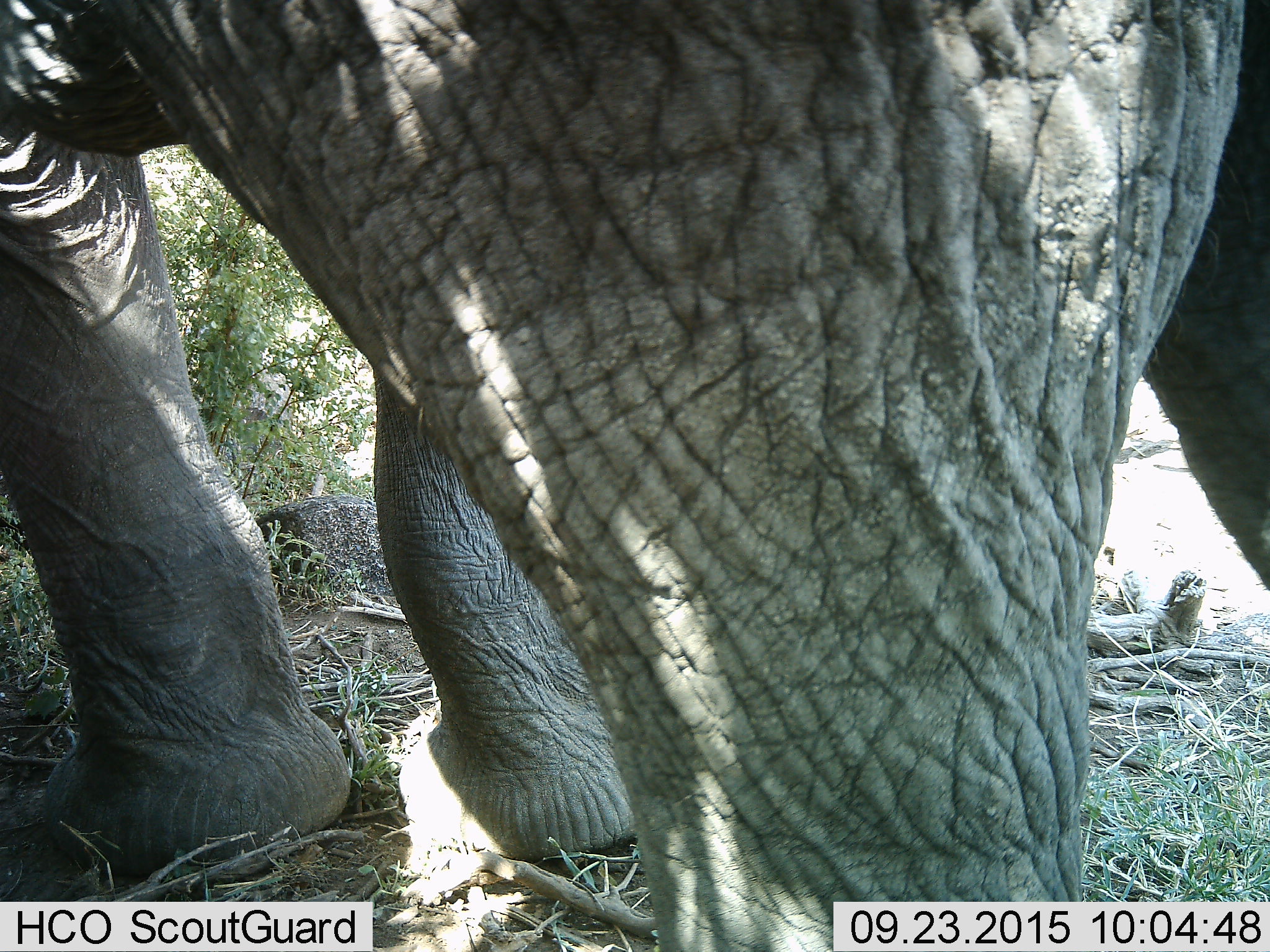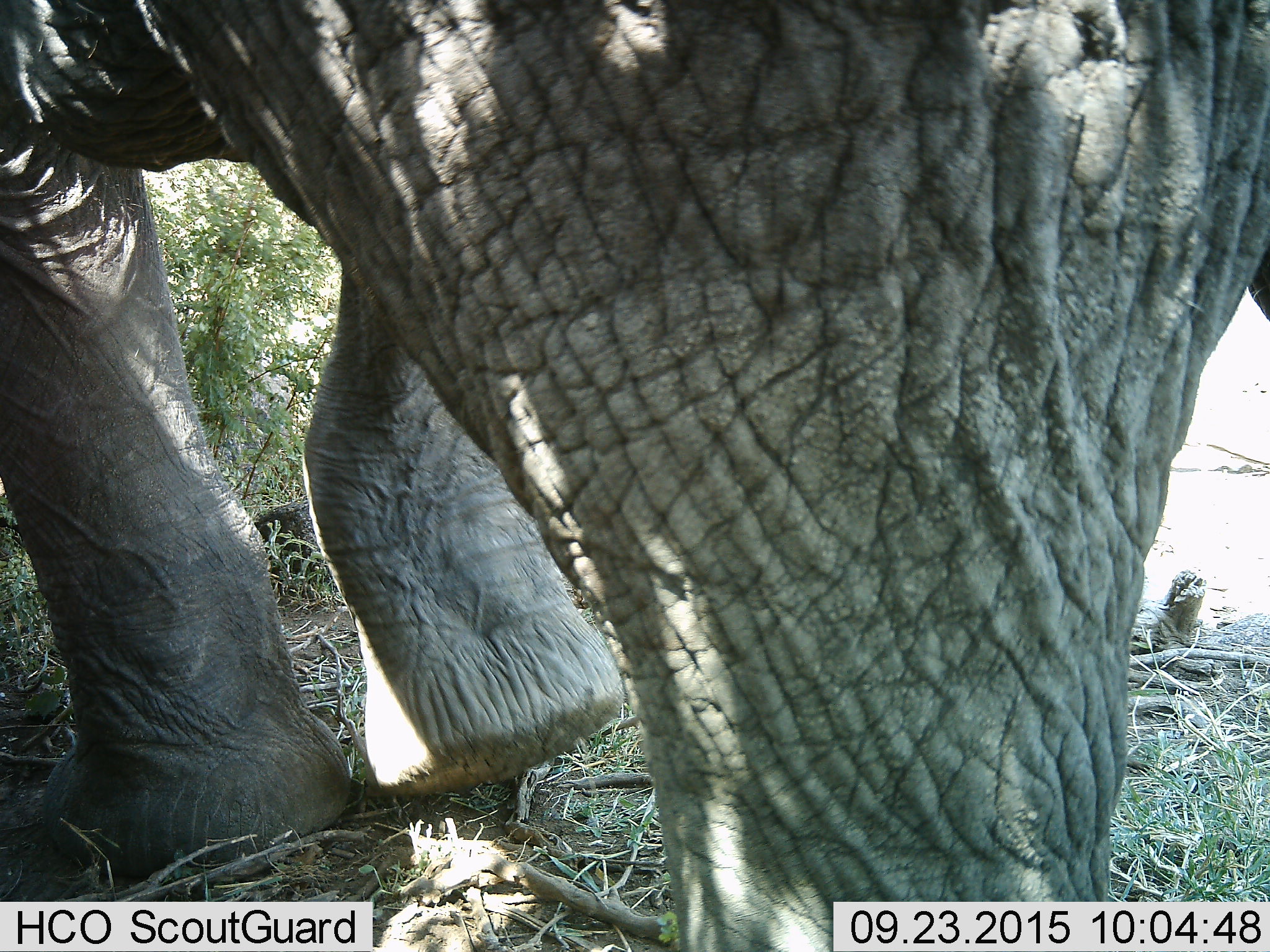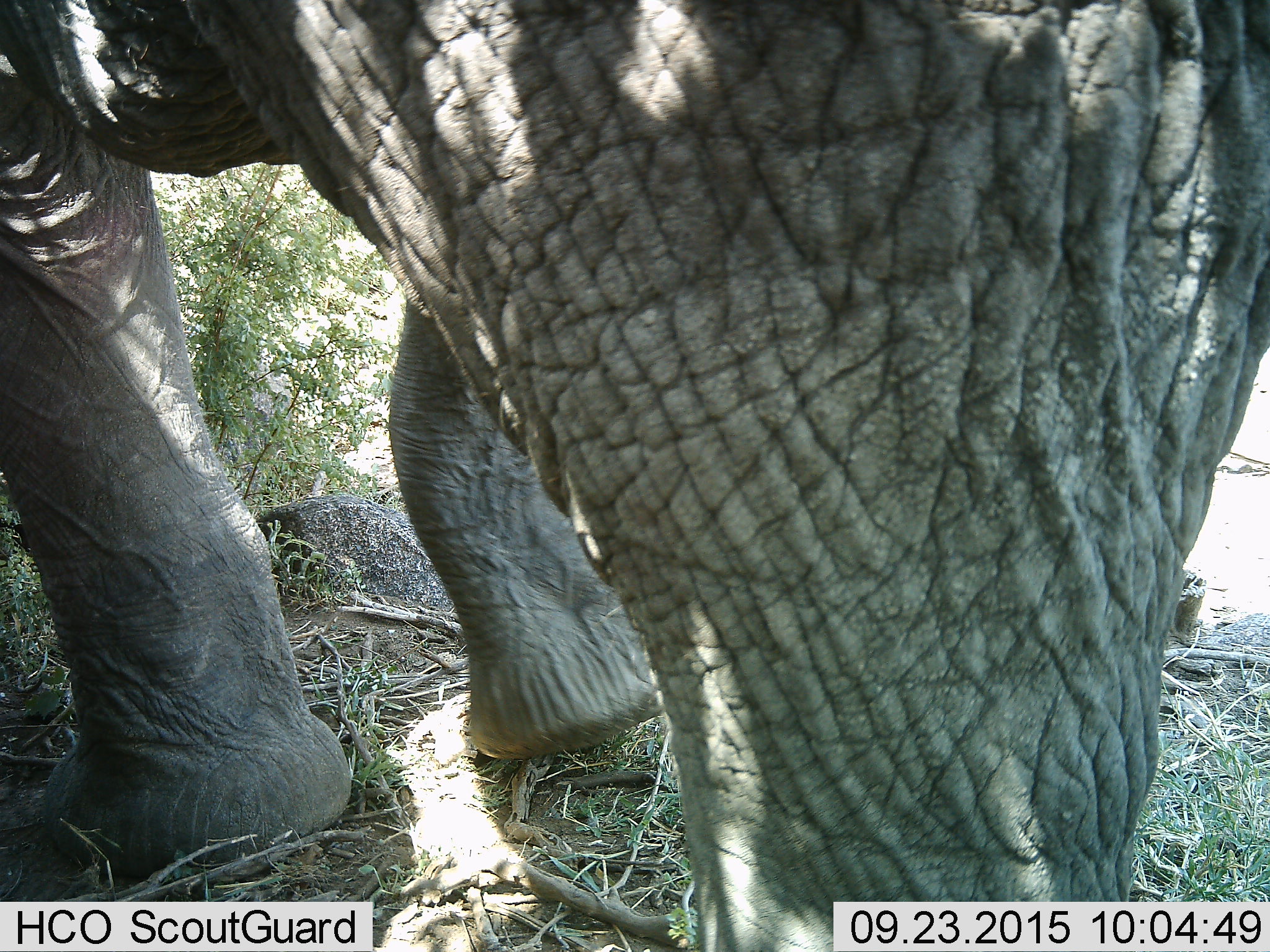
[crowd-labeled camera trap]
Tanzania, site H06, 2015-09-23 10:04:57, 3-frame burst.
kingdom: Animalia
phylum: Chordata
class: Mammalia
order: Proboscidea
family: Elephantidae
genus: Loxodonta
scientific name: Loxodonta africana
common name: african bush elephant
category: elephant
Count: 1.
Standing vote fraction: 80%.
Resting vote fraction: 0%.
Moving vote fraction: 20%.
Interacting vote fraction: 0%.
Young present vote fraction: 0%.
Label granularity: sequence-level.